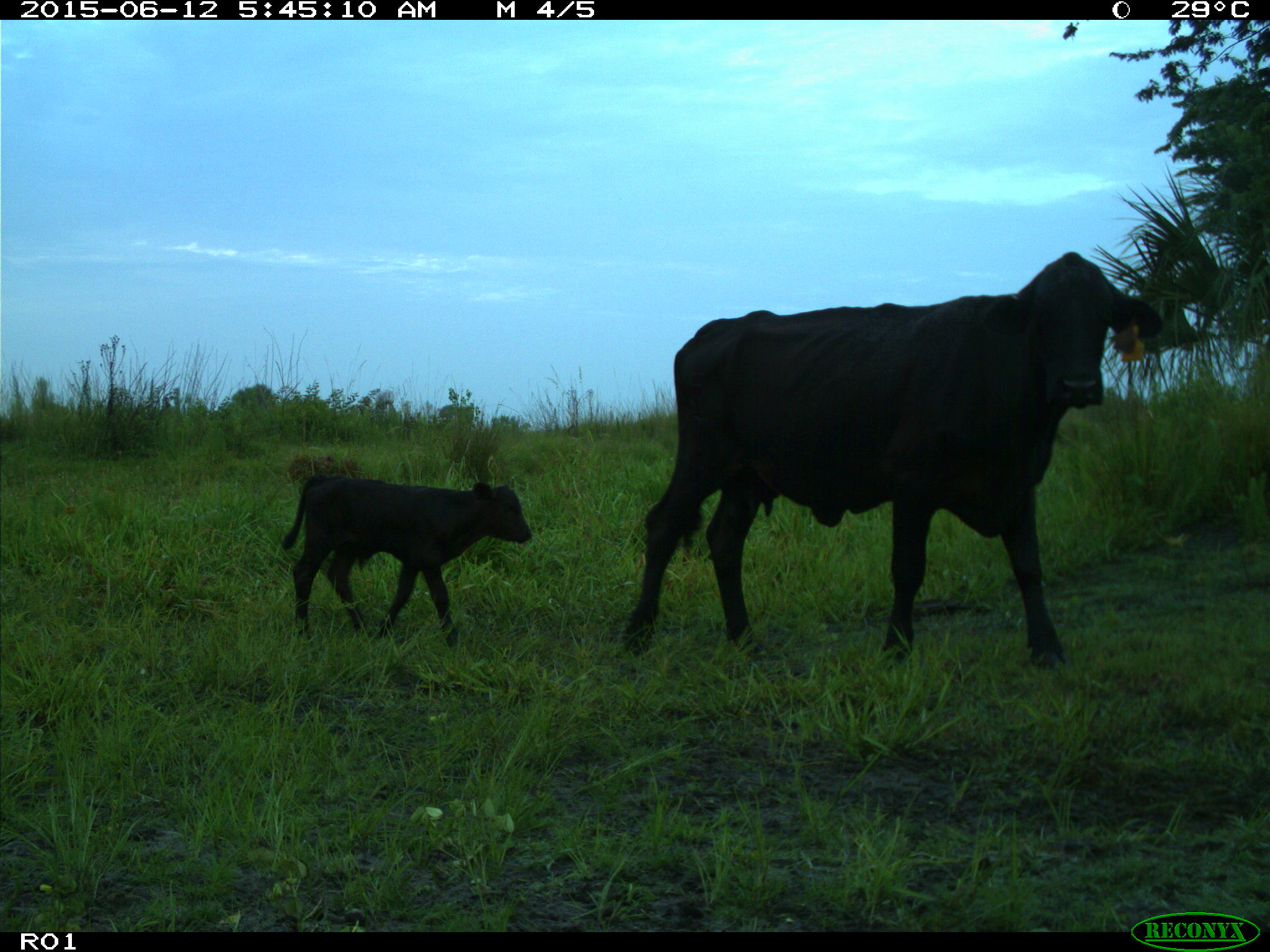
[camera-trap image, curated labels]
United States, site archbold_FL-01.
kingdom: Animalia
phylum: Chordata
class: Mammalia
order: Artiodactyla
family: Bovidae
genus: Bos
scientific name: Bos taurus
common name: domestic cow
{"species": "Bos taurus (domestic cow)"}